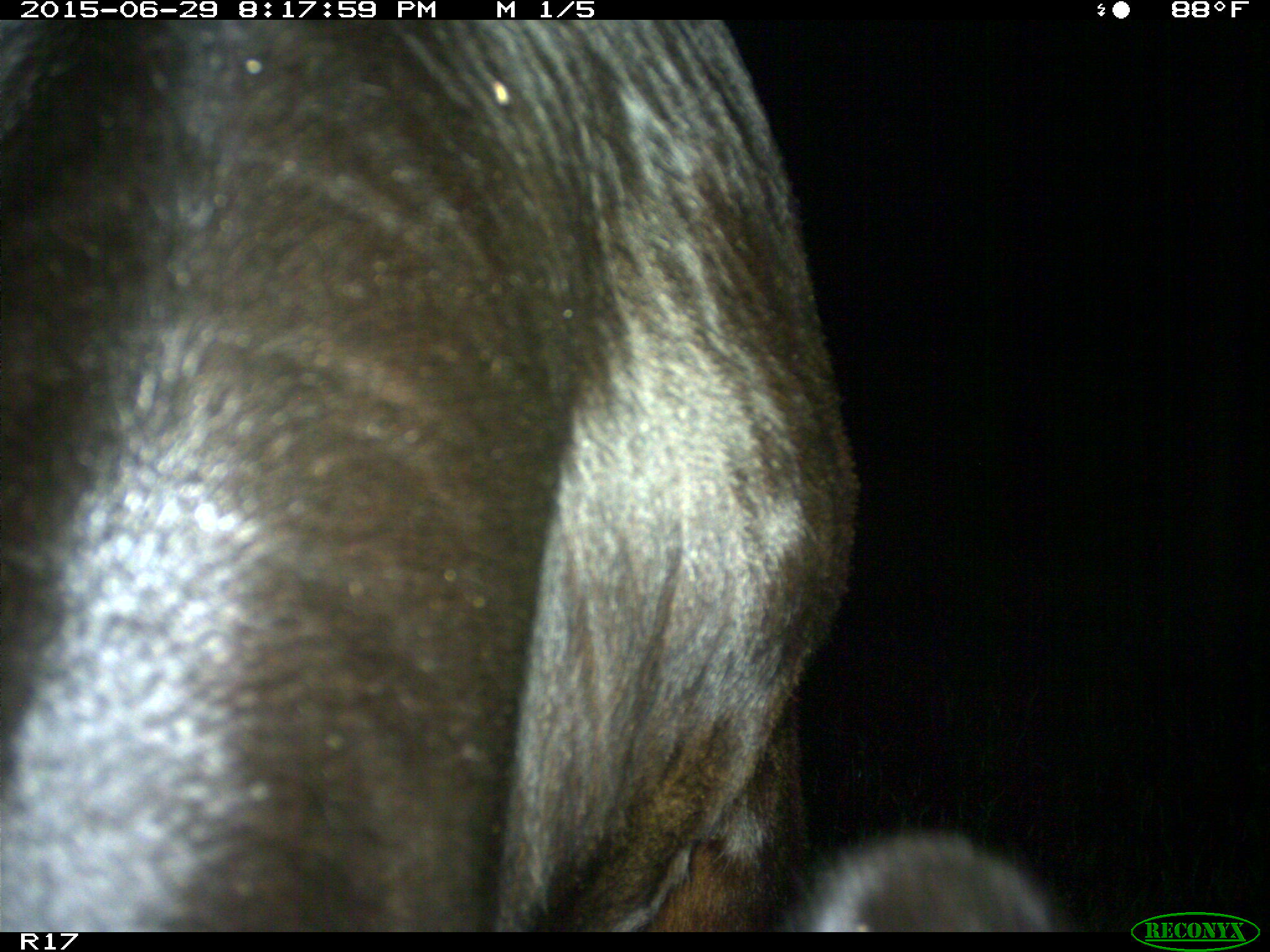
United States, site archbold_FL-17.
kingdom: Animalia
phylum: Chordata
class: Mammalia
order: Artiodactyla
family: Bovidae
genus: Bos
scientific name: Bos taurus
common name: domestic cow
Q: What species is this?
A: Bos taurus (domestic cow).